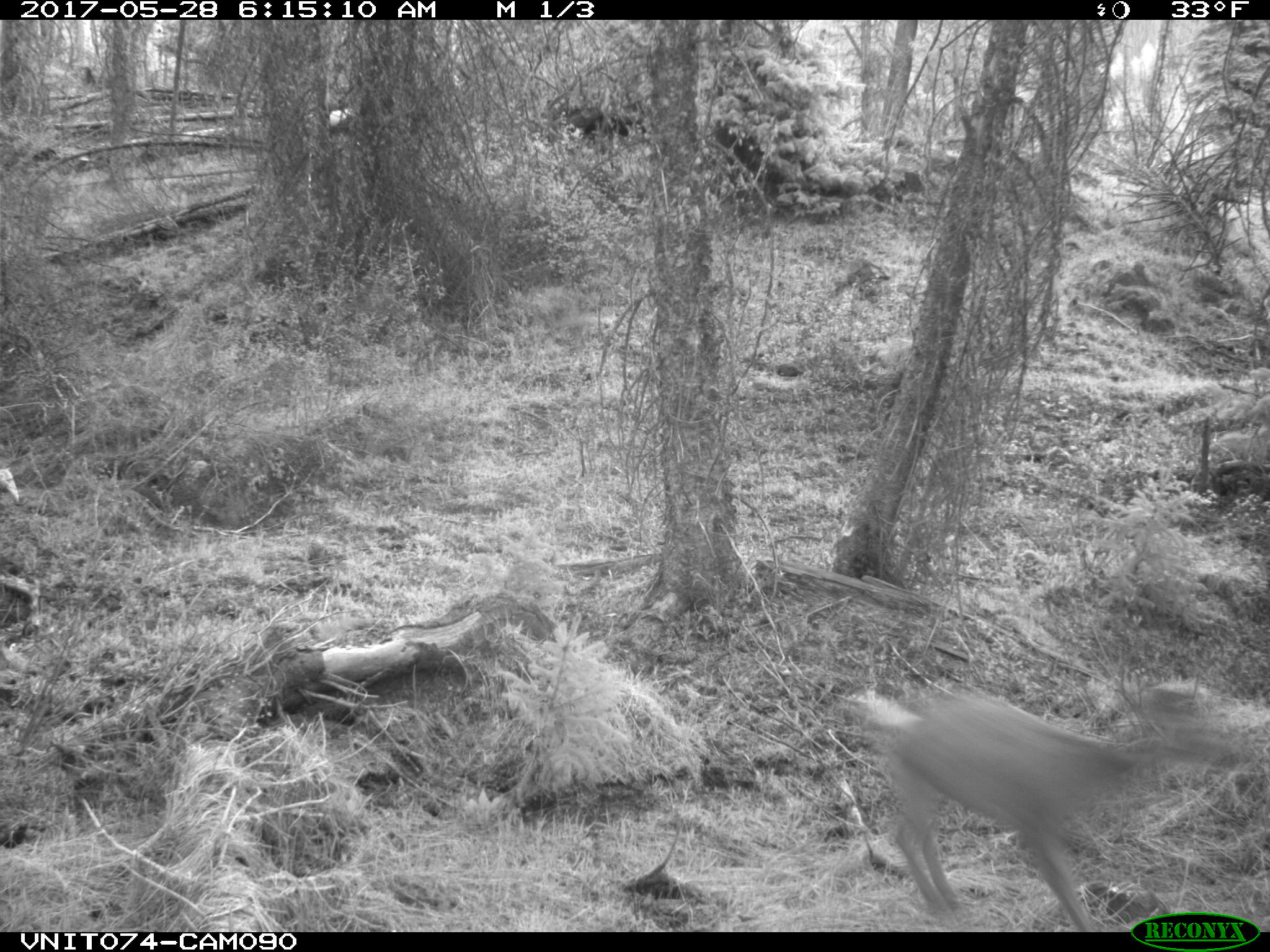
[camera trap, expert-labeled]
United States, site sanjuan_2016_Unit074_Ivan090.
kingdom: Animalia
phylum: Chordata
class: Mammalia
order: Artiodactyla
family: Cervidae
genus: Odocoileus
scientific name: Odocoileus hemionus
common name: mule deer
Odocoileus hemionus (mule deer).